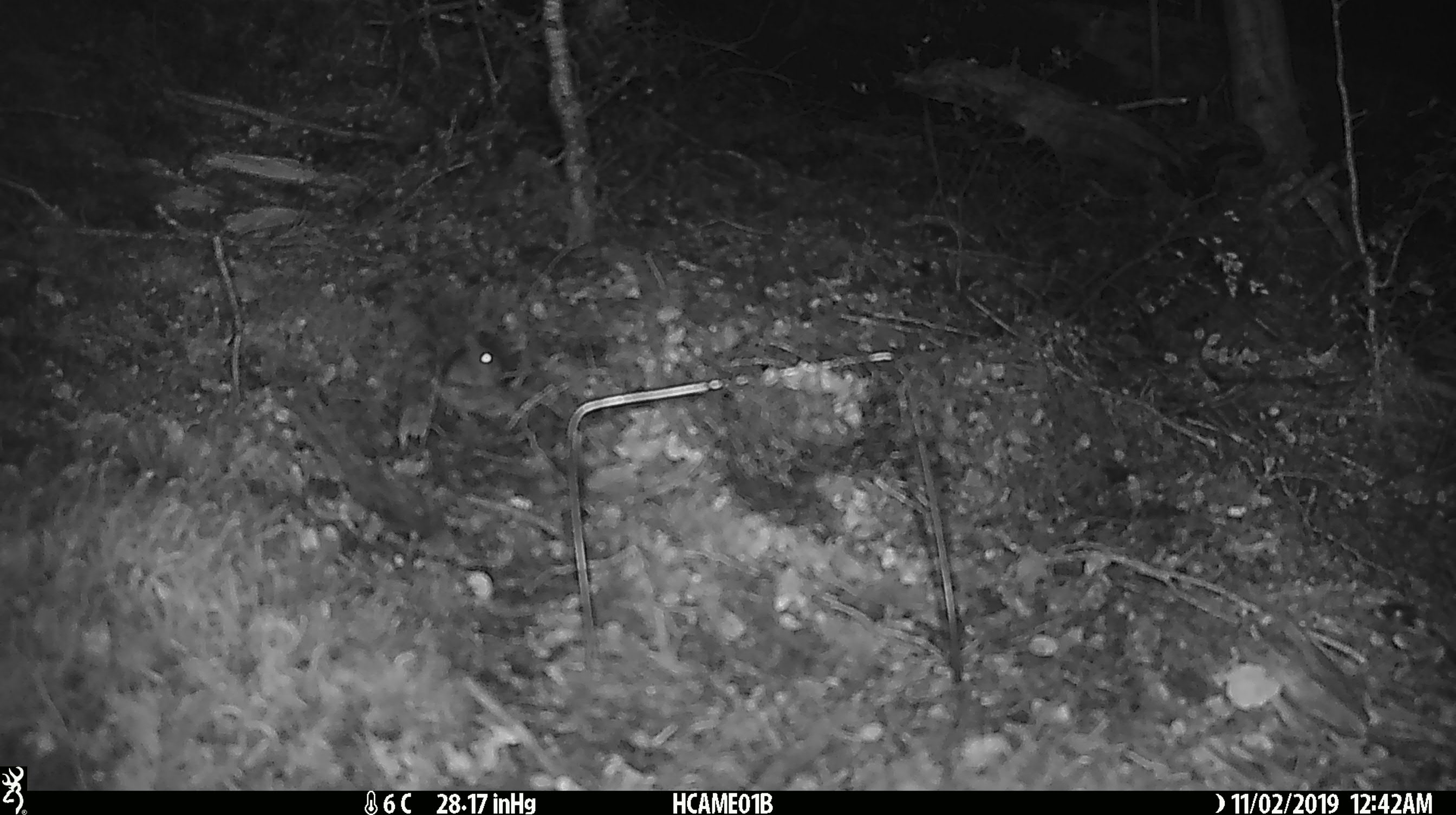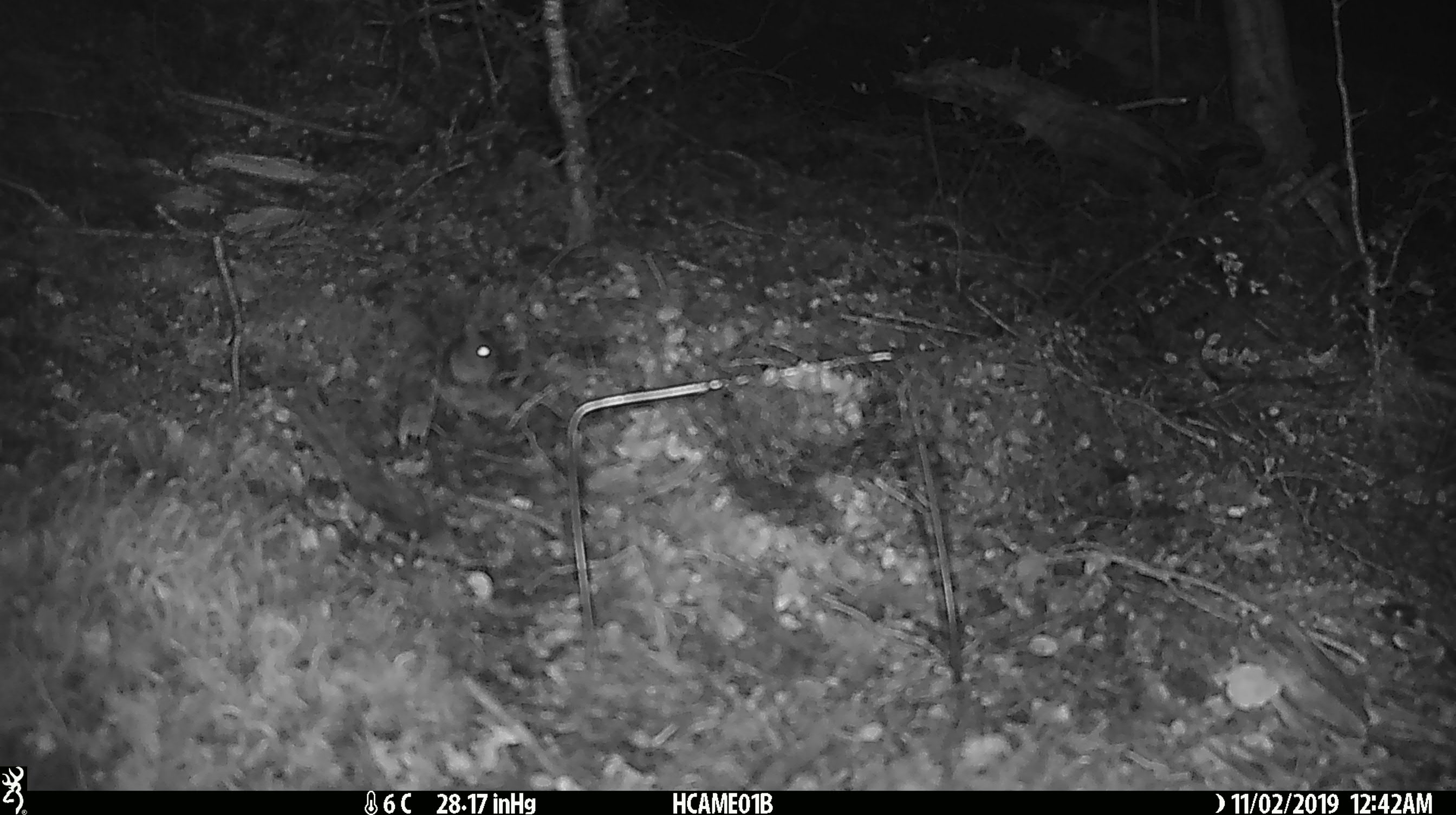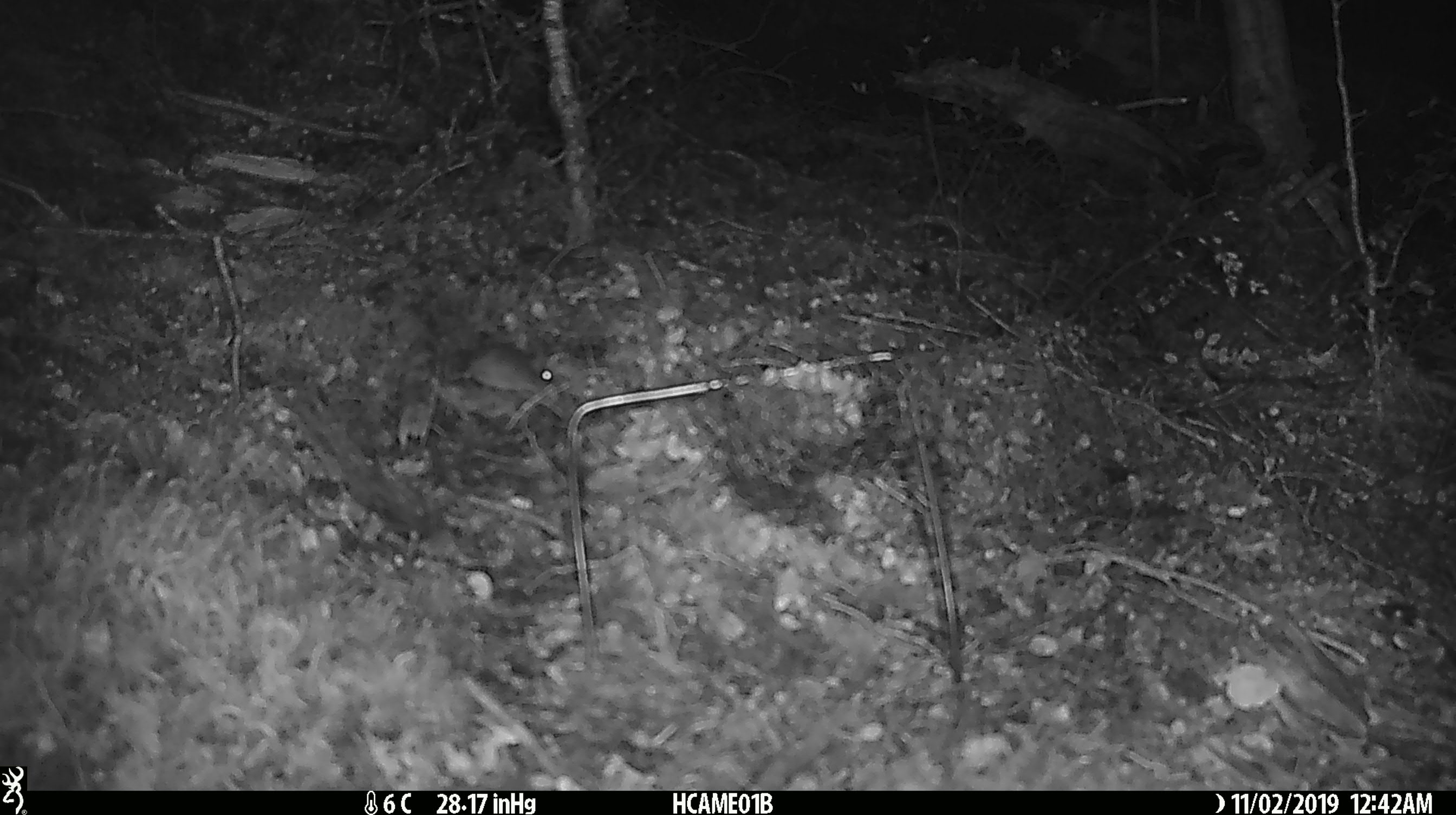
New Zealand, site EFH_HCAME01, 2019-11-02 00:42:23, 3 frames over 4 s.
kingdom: Animalia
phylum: Chordata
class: Mammalia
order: Rodentia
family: Muridae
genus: Mus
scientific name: Mus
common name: mouse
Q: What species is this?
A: Mouse (Mus).